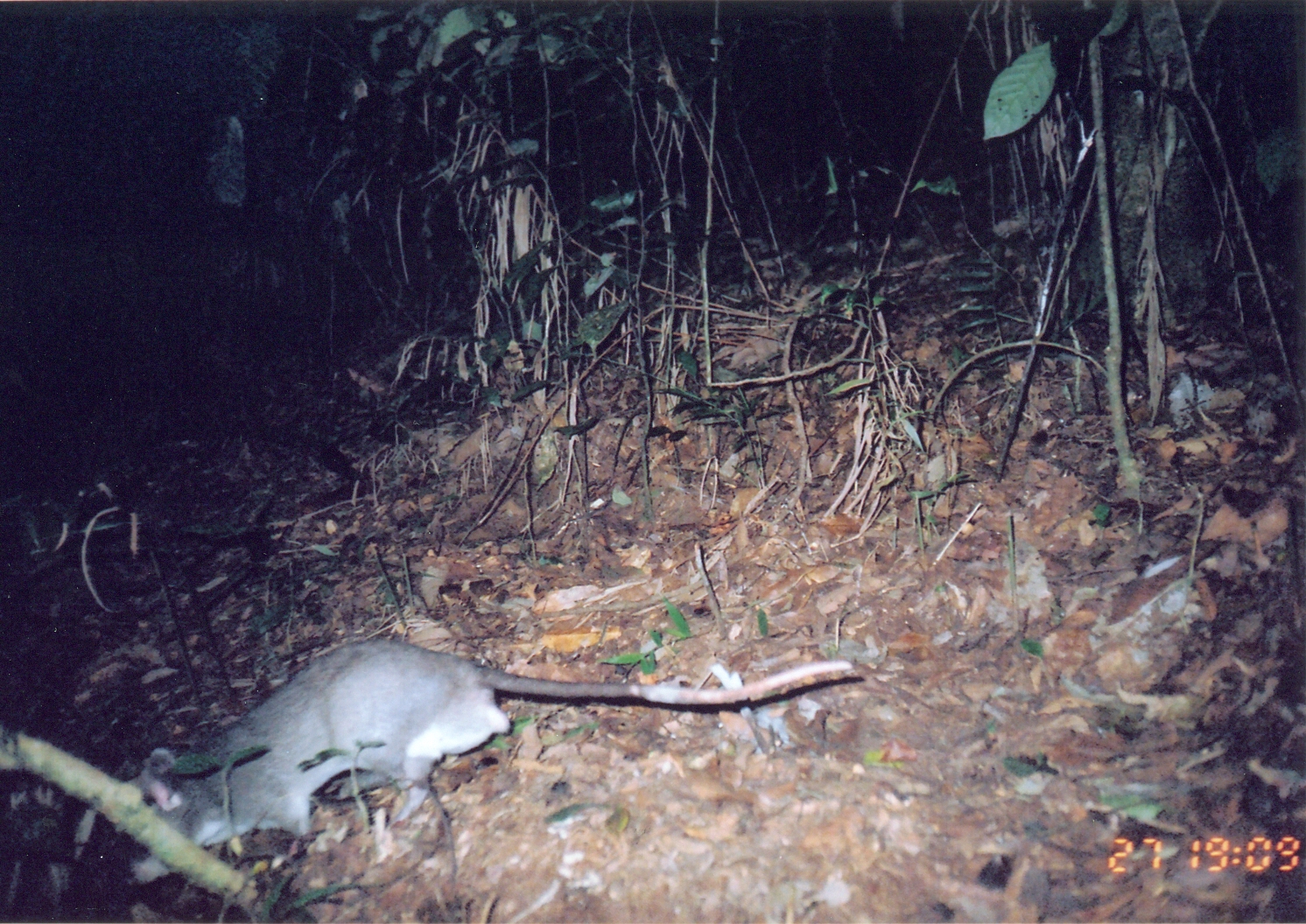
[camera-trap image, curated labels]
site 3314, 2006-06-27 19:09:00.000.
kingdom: Animalia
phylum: Chordata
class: Mammalia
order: Rodentia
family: Nesomyidae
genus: Cricetomys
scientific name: Cricetomys gambianus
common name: african giant pouched rat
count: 1